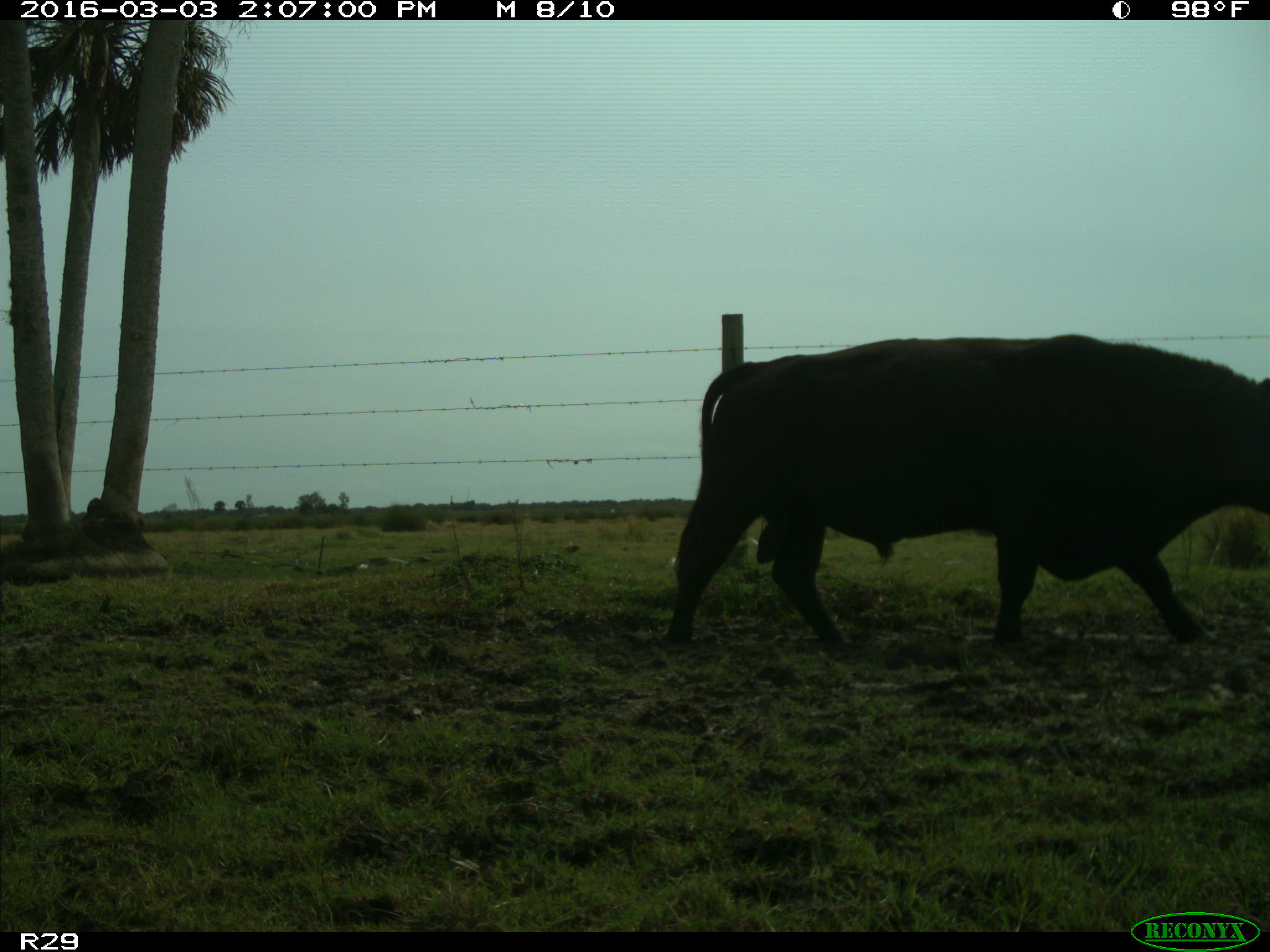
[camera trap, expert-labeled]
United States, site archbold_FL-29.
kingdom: Animalia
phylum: Chordata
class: Mammalia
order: Artiodactyla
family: Bovidae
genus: Bos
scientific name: Bos taurus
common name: domestic cow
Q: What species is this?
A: Bos taurus (domestic cow).